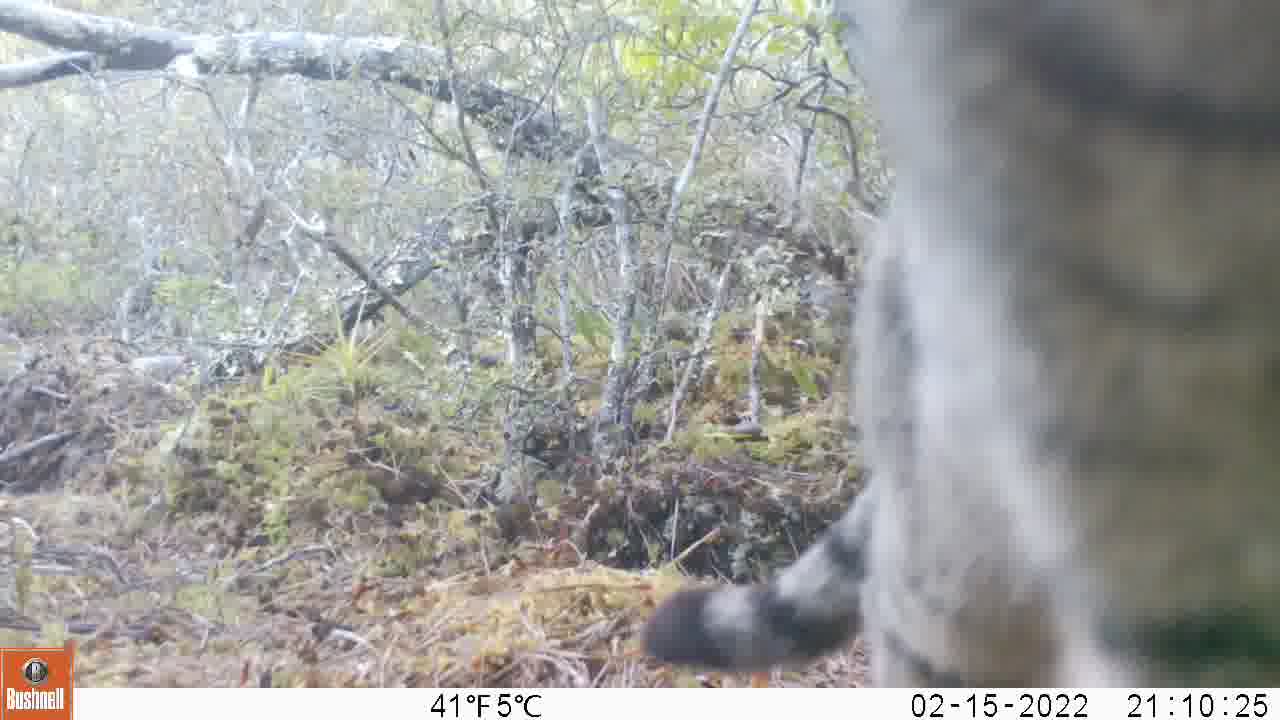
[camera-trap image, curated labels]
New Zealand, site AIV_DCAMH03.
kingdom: Animalia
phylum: Chordata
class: Mammalia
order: Carnivora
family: Felidae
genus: Felis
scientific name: Felis catus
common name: domestic cat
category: cat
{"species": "cat (domestic cat) (Felis catus)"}